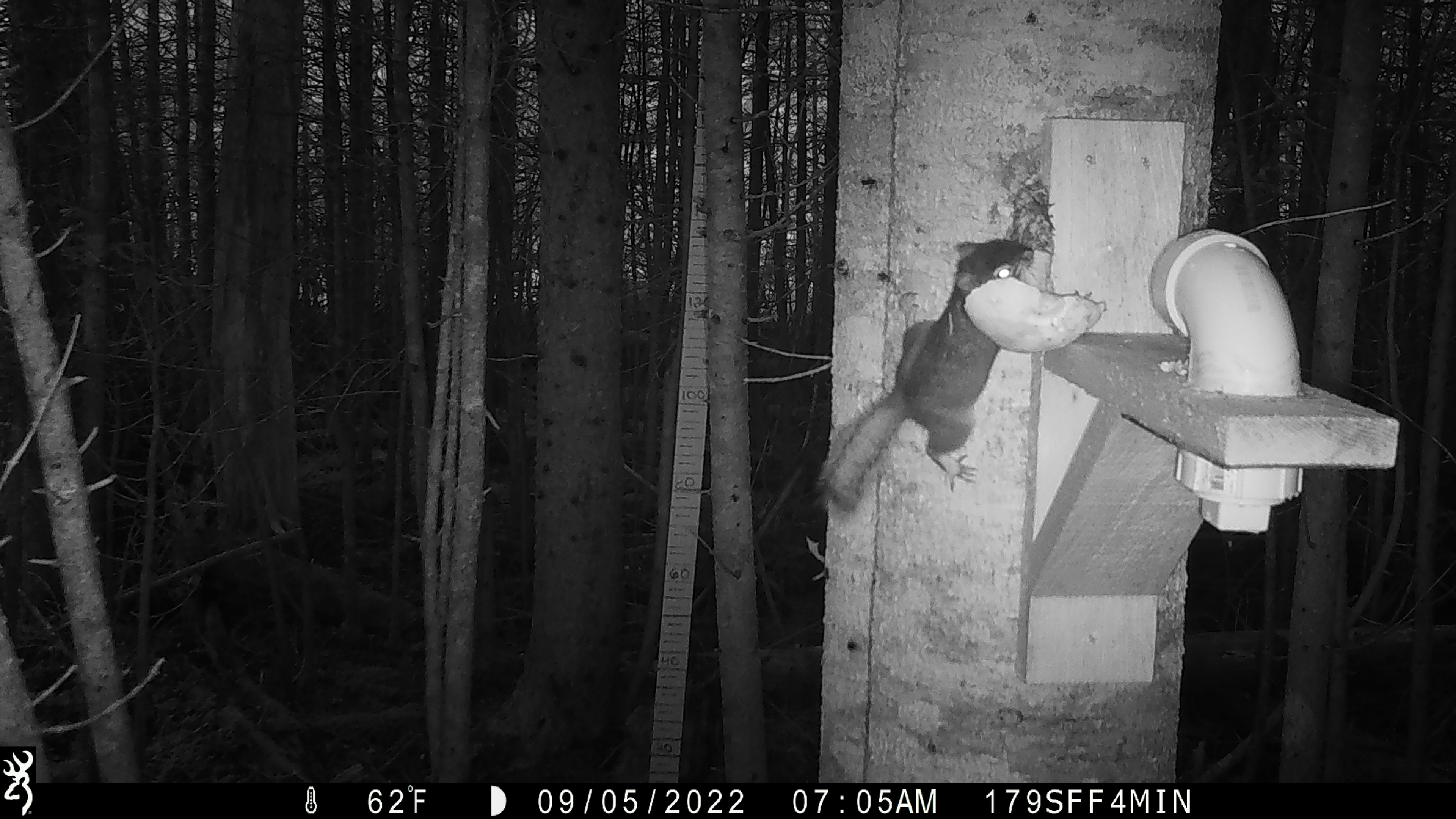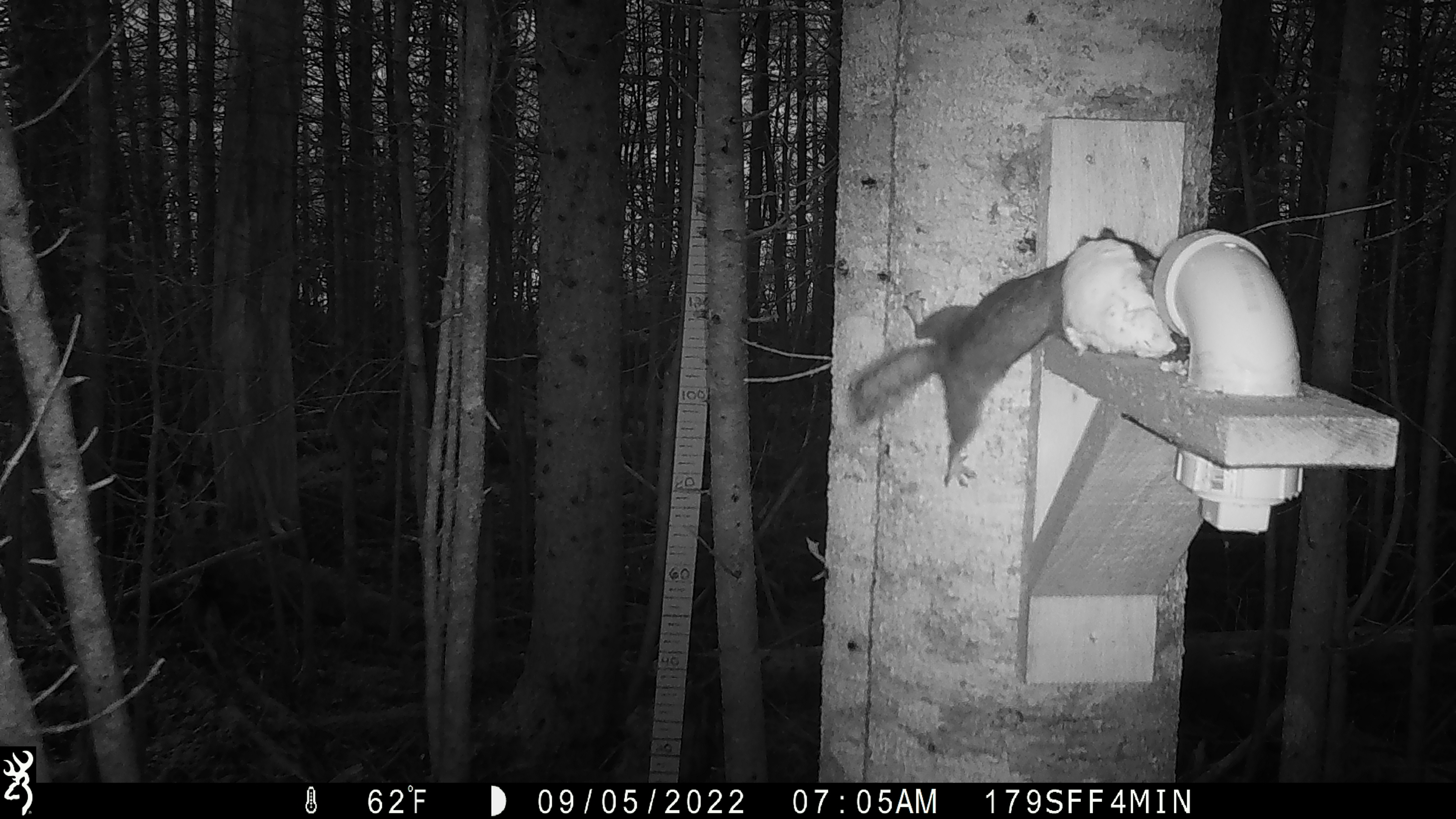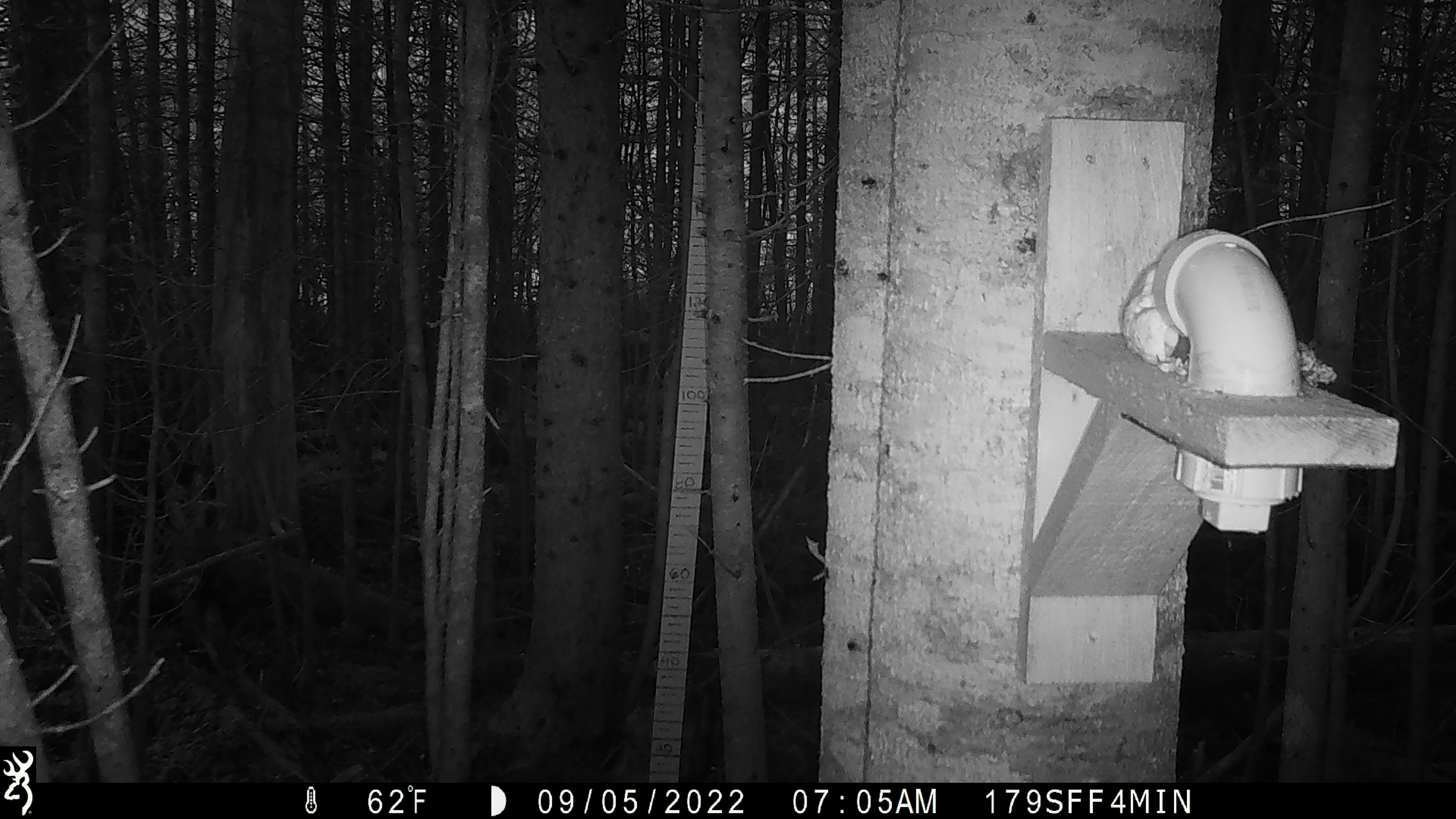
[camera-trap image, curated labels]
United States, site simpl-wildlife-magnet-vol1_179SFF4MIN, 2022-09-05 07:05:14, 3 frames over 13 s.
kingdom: Animalia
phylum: Chordata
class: Mammalia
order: Rodentia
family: Sciuridae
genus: Tamiasciurus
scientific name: Tamiasciurus hudsonicus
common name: red squirrel